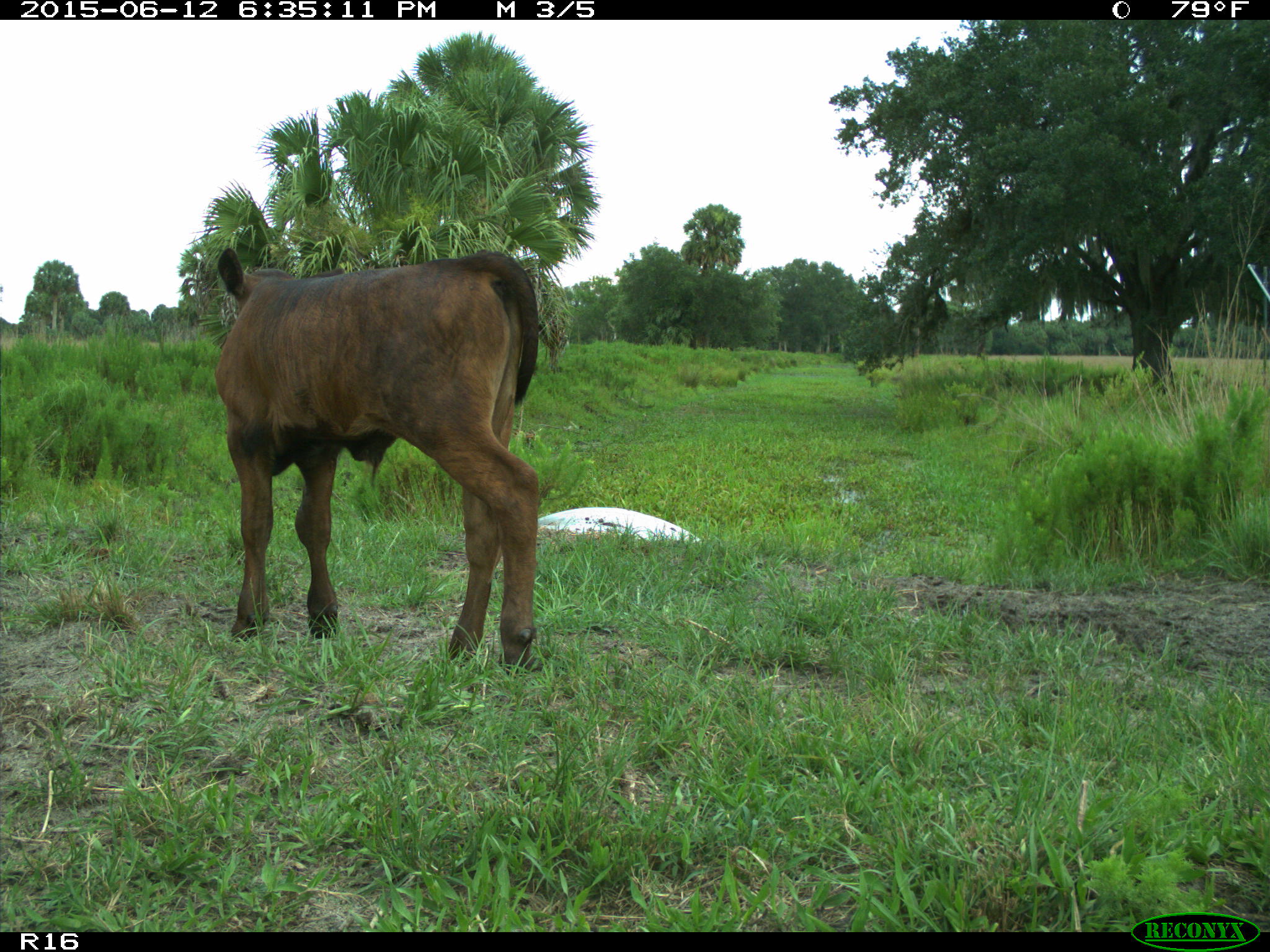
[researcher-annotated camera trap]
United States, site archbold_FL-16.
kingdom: Animalia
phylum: Chordata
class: Mammalia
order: Artiodactyla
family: Bovidae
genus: Bos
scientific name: Bos taurus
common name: domestic cow